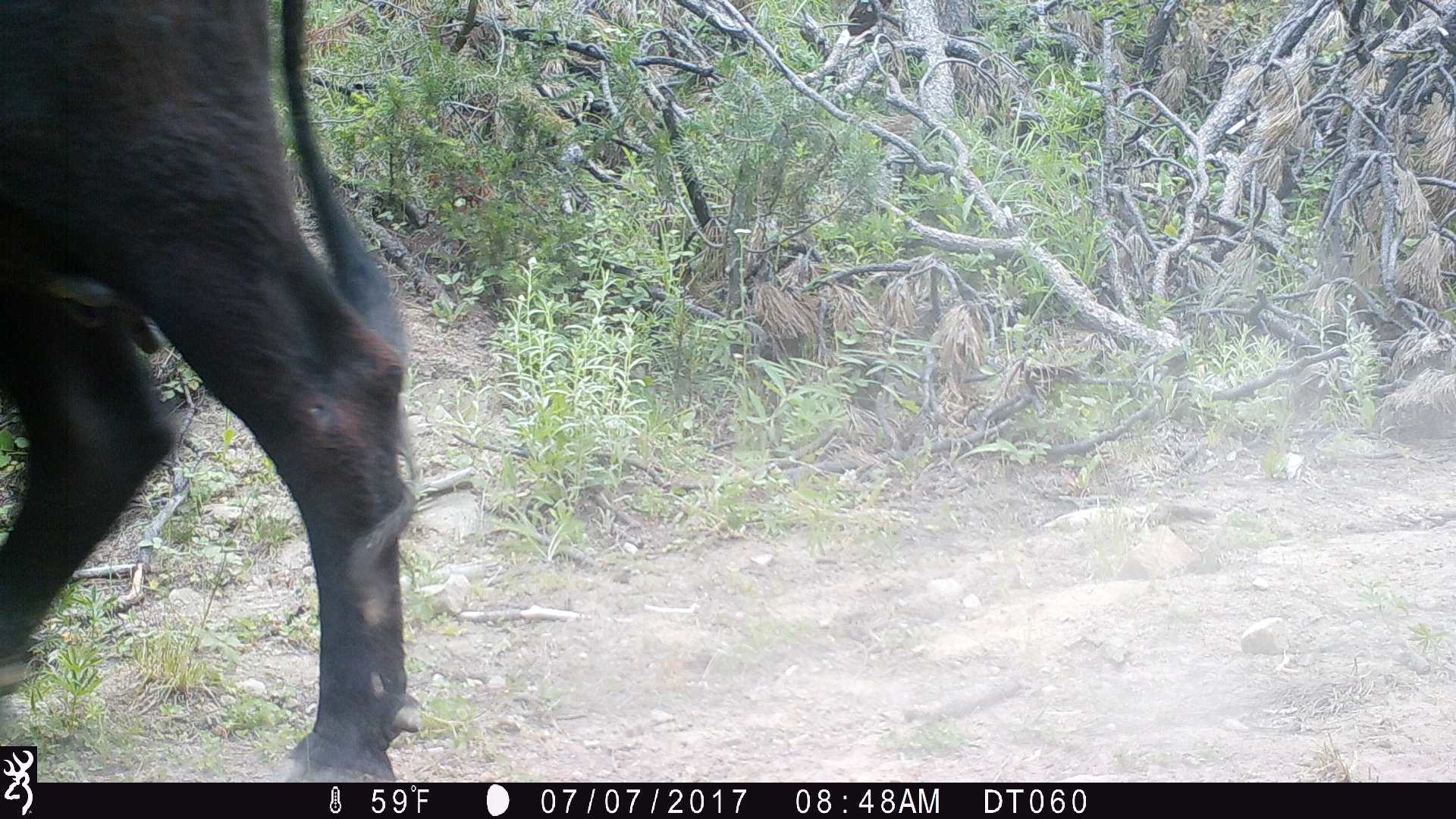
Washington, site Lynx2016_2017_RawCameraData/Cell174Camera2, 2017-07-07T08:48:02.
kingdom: Animalia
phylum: Chordata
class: Mammalia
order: Artiodactyla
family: Bovidae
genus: Bos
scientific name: Bos taurus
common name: domestic cattle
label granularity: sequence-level